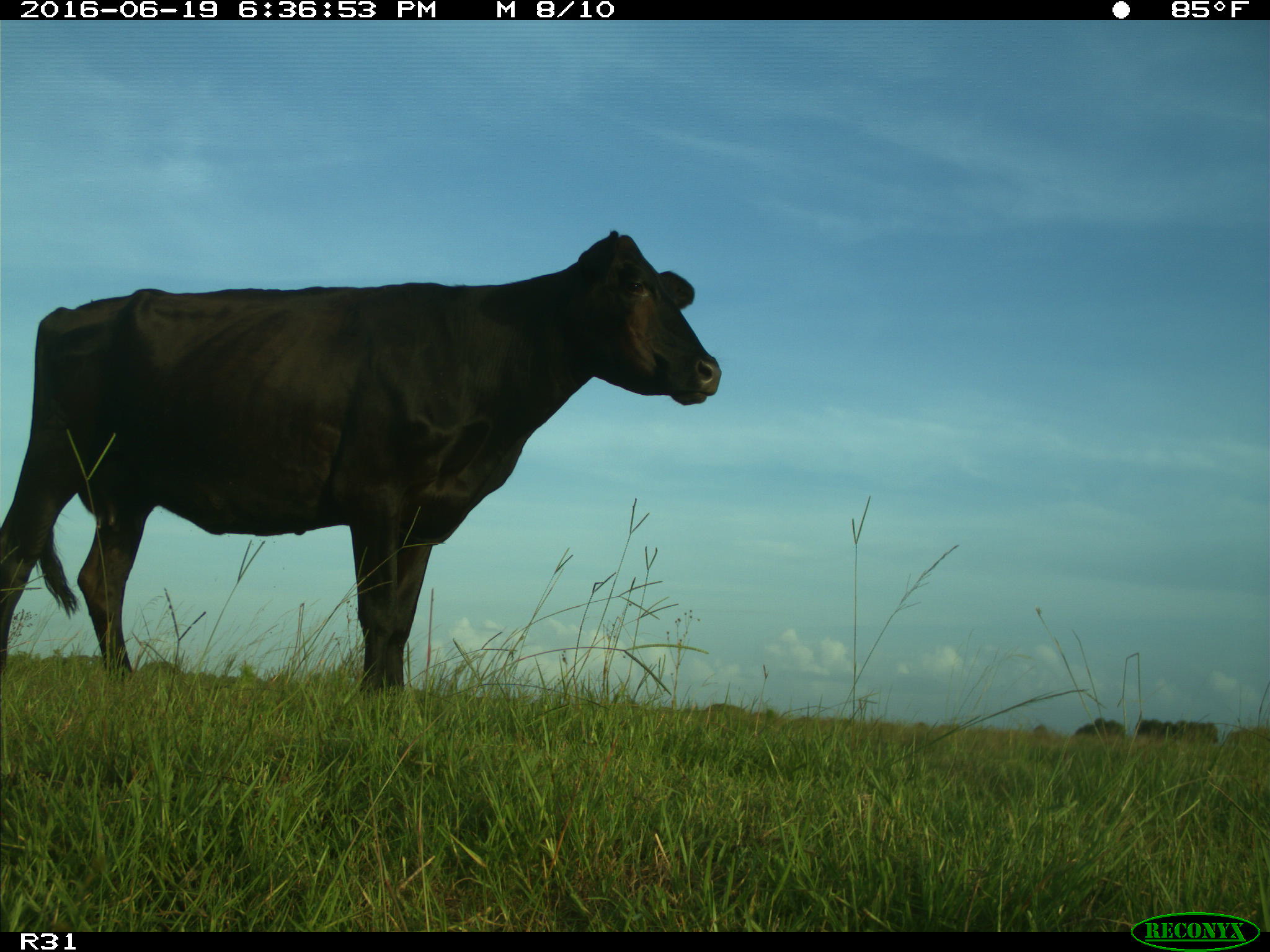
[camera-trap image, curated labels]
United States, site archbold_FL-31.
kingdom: Animalia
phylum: Chordata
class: Mammalia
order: Artiodactyla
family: Bovidae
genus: Bos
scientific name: Bos taurus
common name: domestic cow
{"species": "Bos taurus (domestic cow)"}